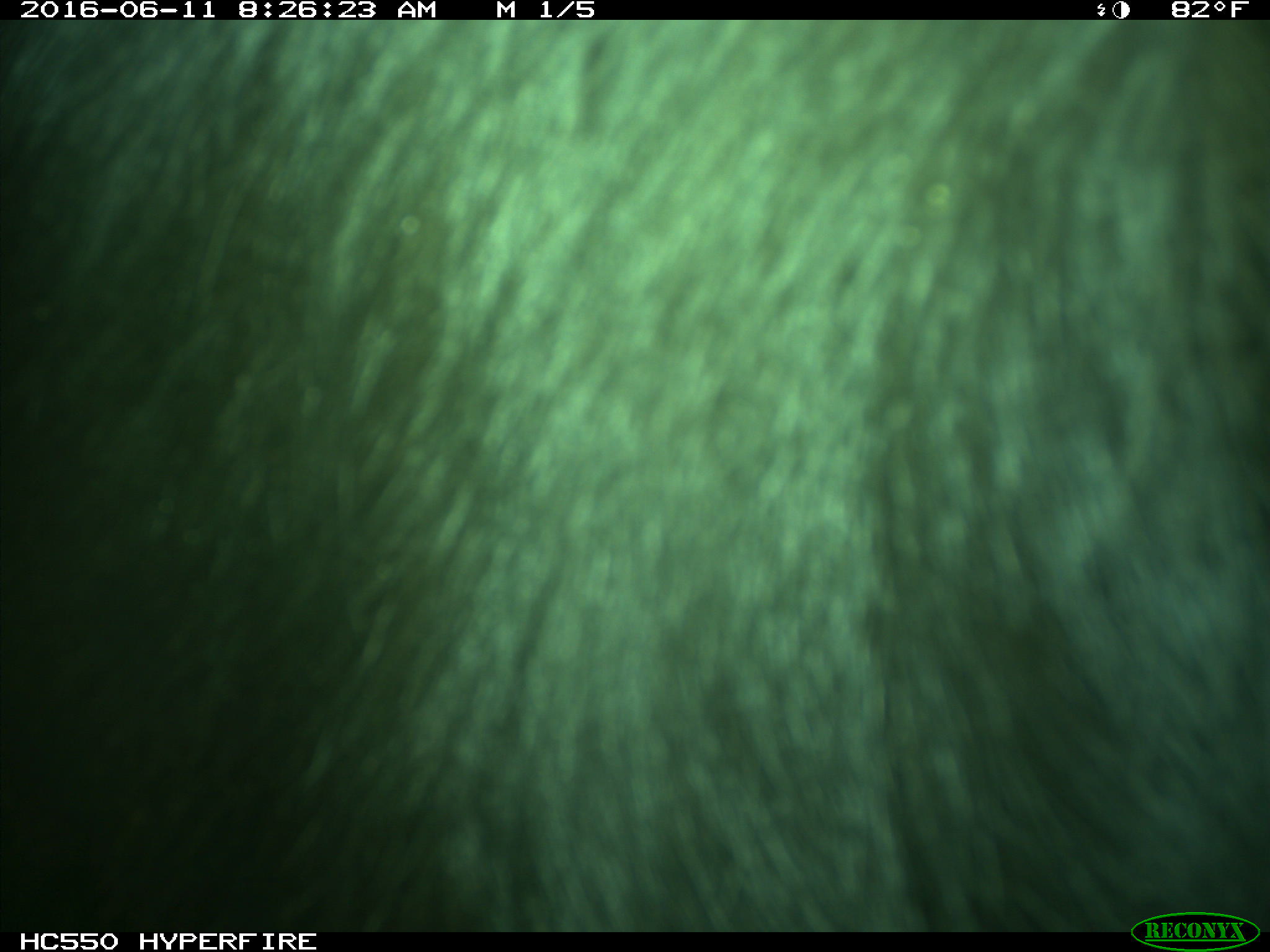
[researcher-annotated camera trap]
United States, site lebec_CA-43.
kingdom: Animalia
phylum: Chordata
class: Mammalia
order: Artiodactyla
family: Bovidae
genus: Bos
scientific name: Bos taurus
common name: domestic cow